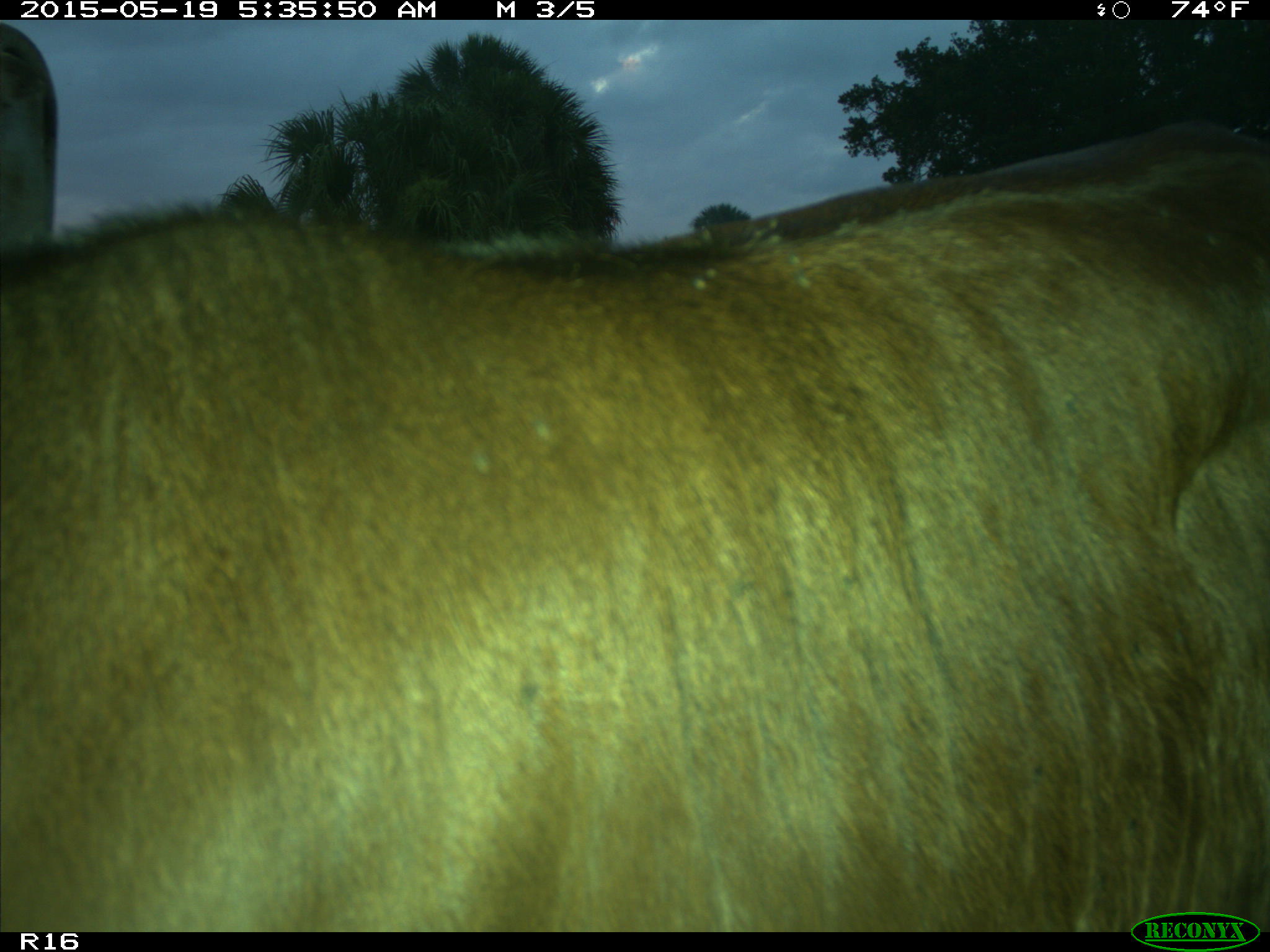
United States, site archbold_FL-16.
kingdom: Animalia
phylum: Chordata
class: Mammalia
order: Artiodactyla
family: Bovidae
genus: Bos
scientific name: Bos taurus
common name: domestic cow